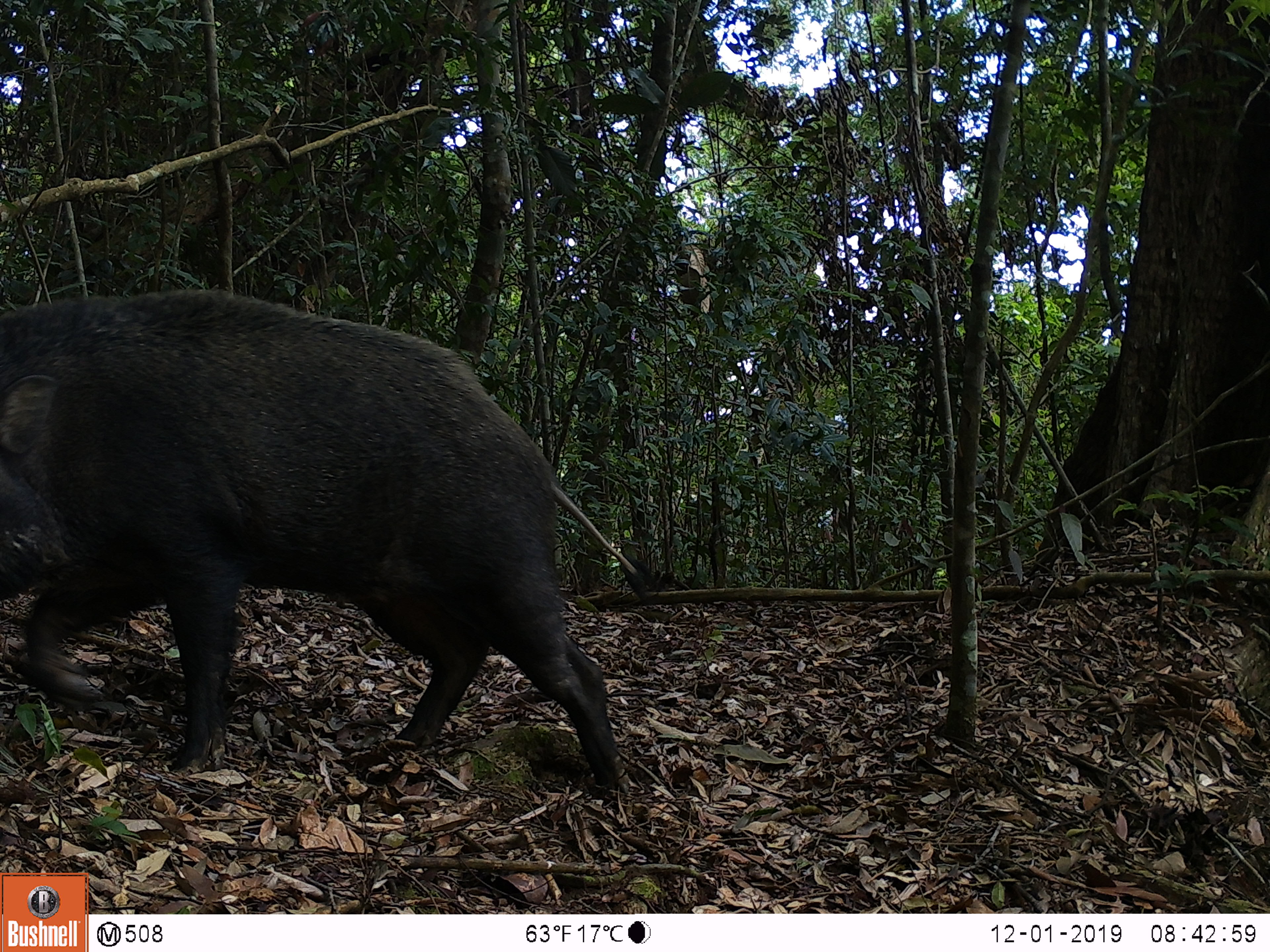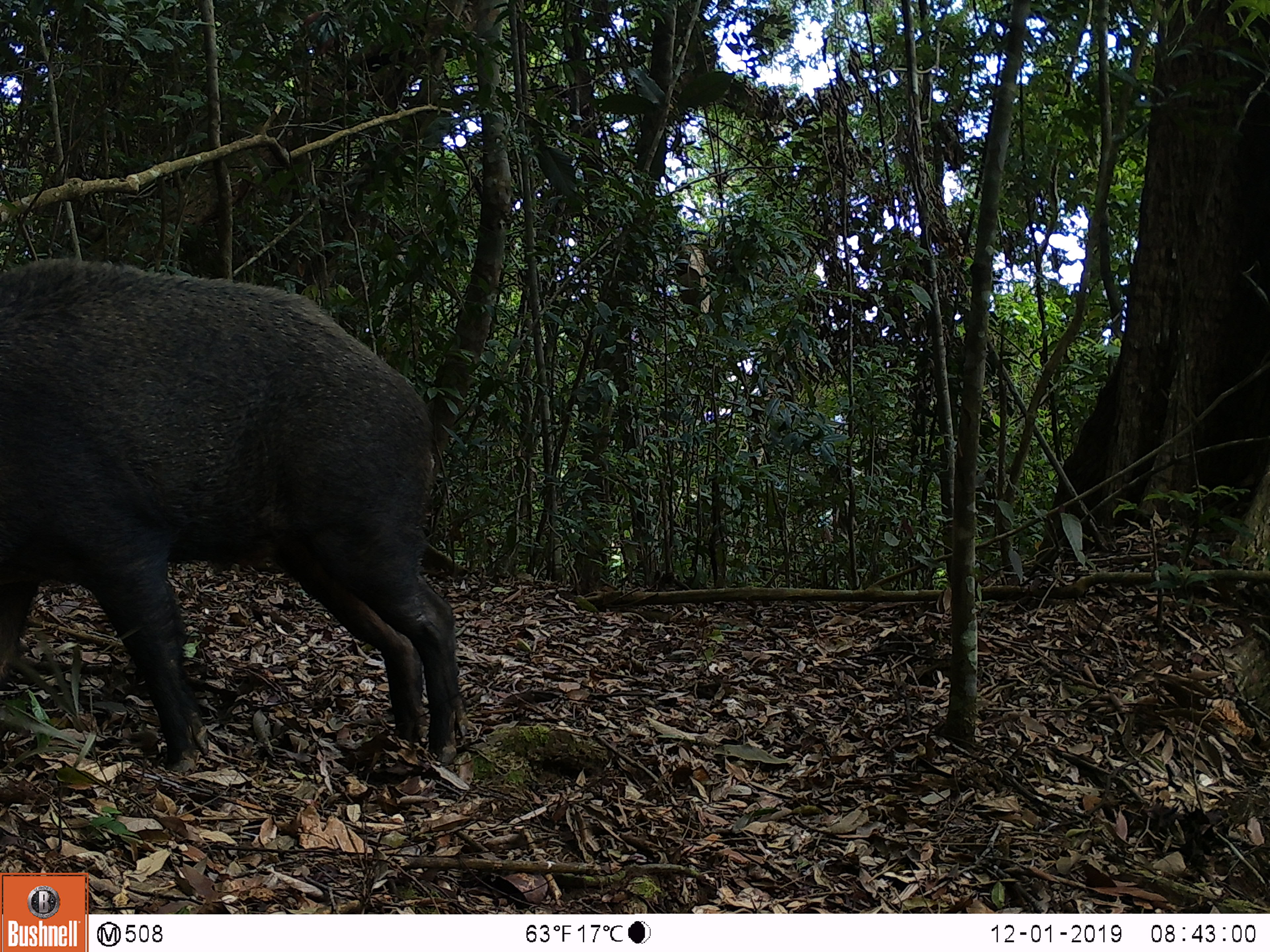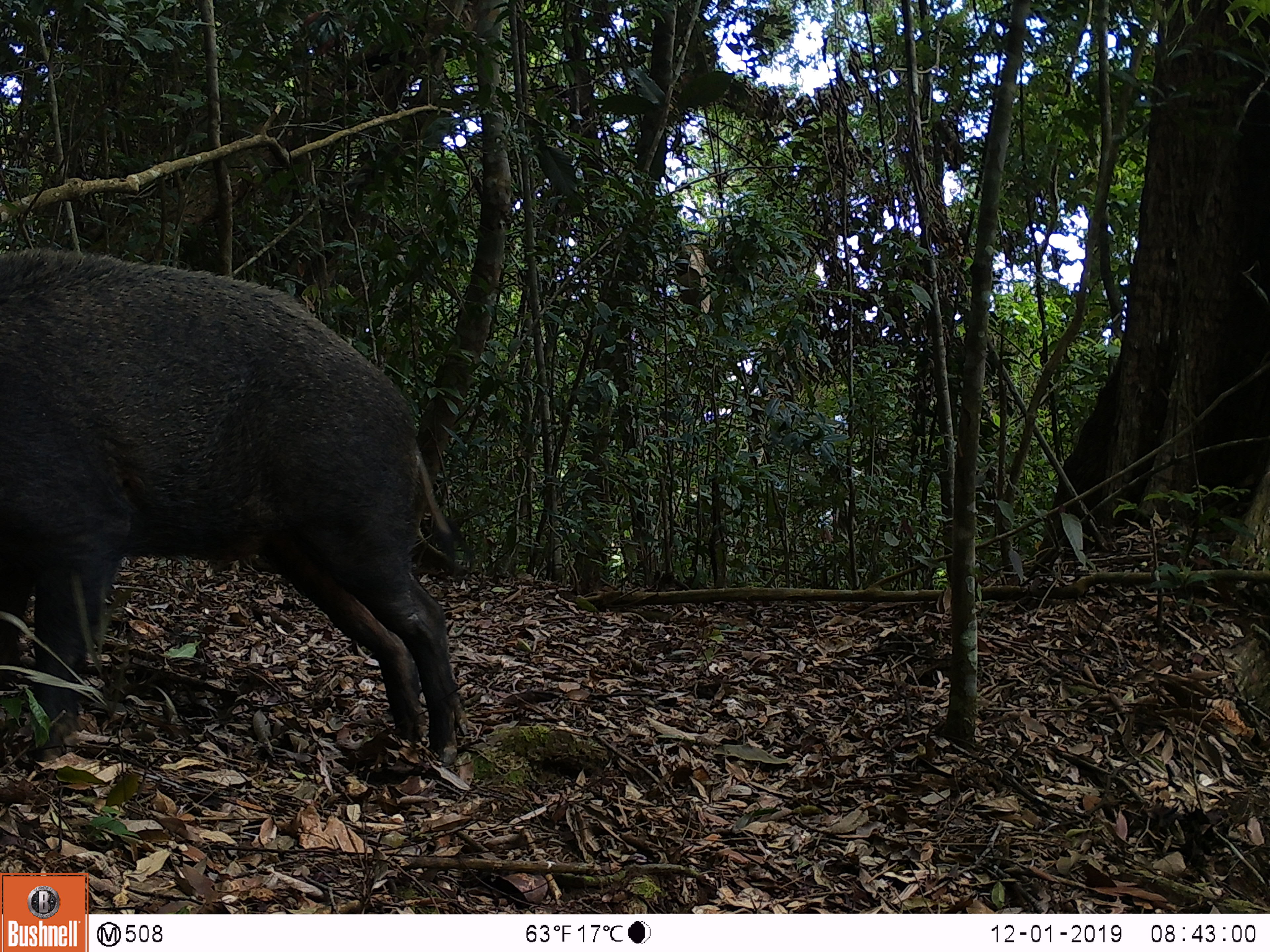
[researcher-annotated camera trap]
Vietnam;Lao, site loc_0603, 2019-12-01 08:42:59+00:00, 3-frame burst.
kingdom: Animalia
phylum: Chordata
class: Mammalia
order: Artiodactyla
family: Suidae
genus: Sus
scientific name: Sus scrofa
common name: eurasian wild pig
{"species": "eurasian wild pig (Sus scrofa)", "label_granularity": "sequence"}